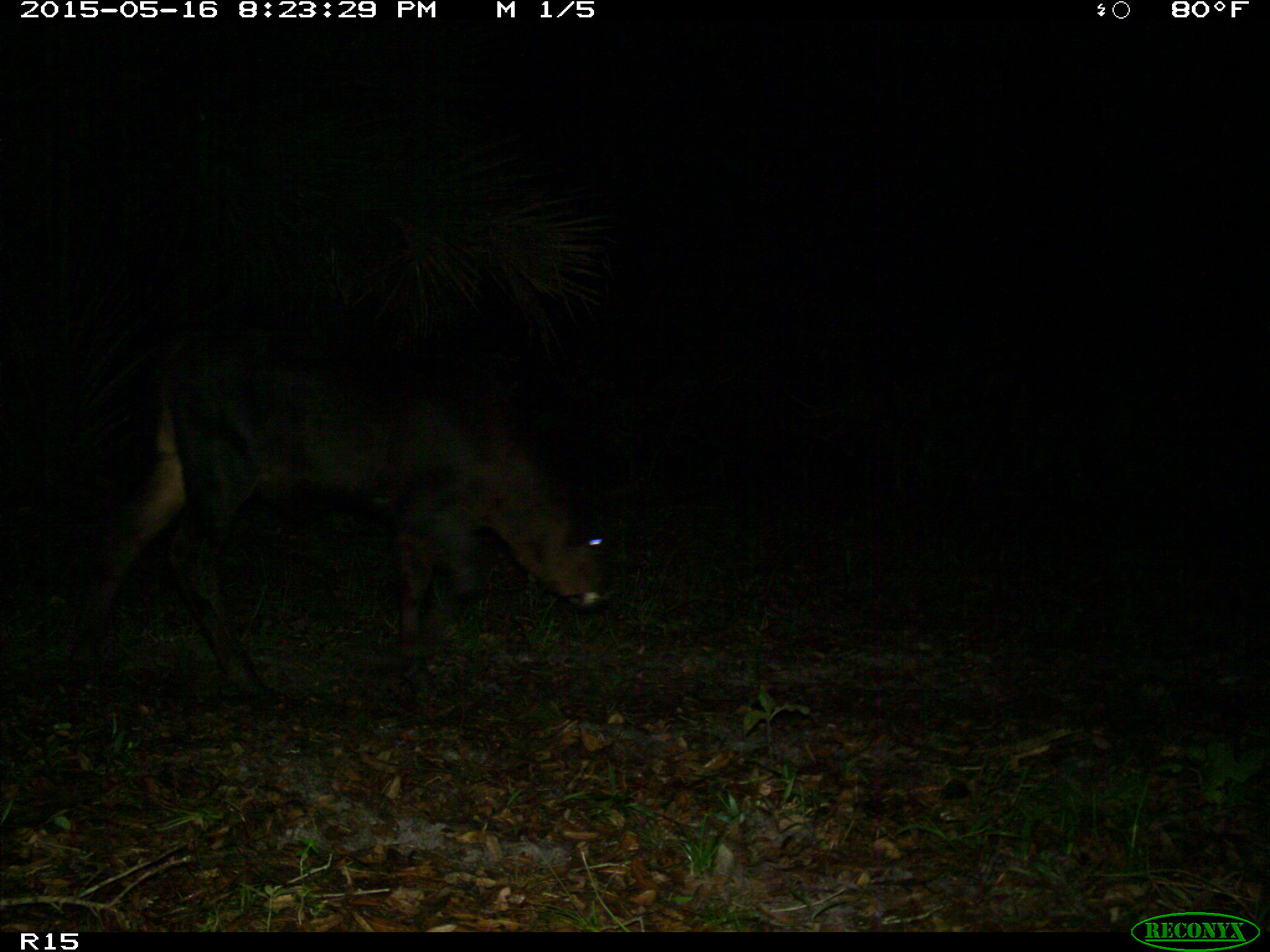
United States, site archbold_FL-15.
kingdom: Animalia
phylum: Chordata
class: Mammalia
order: Artiodactyla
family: Bovidae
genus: Bos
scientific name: Bos taurus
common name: domestic cow